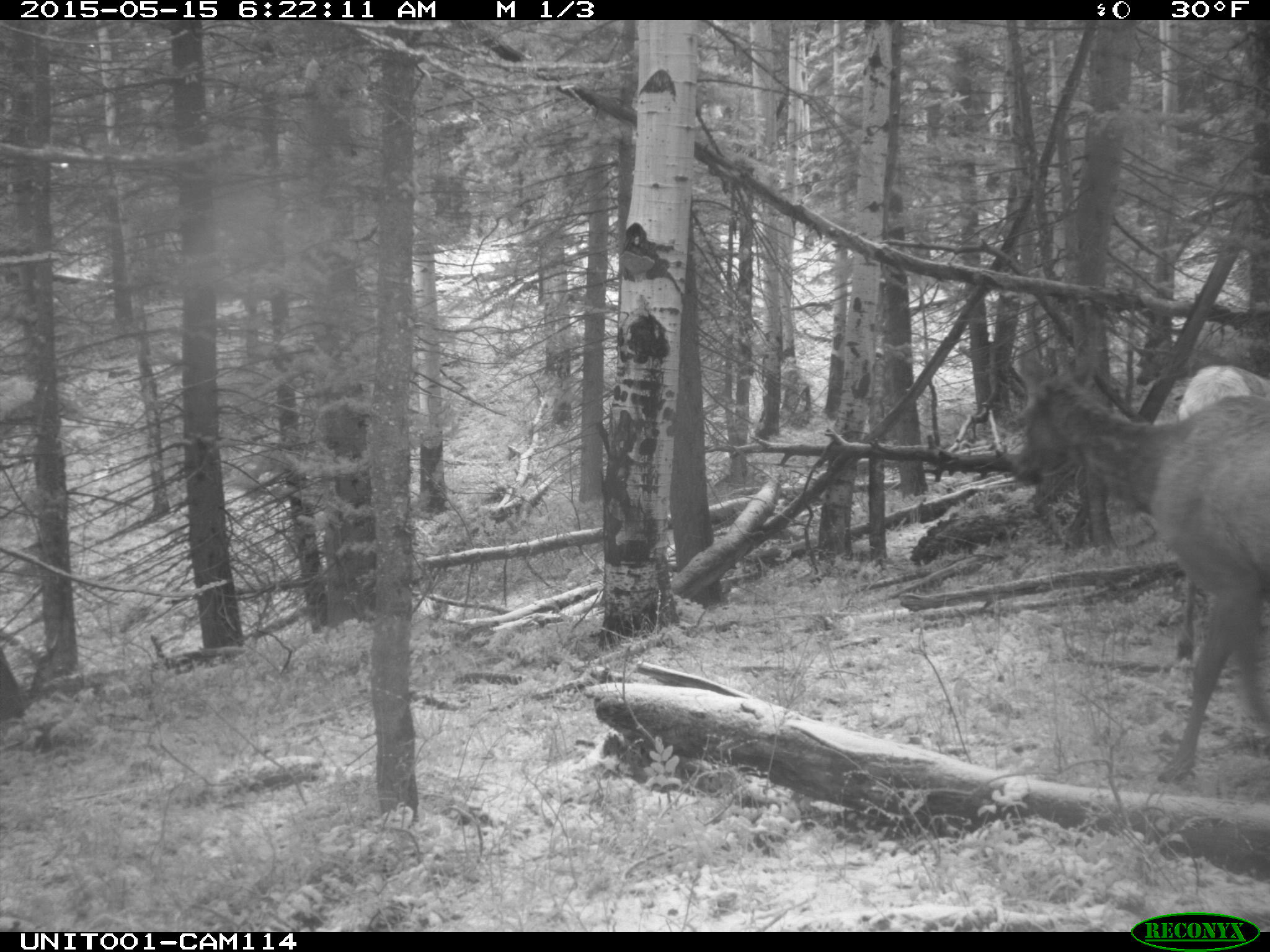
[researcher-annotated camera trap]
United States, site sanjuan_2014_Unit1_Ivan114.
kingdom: Animalia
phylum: Chordata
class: Mammalia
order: Artiodactyla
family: Cervidae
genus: Cervus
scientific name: Cervus elaphus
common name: red deer